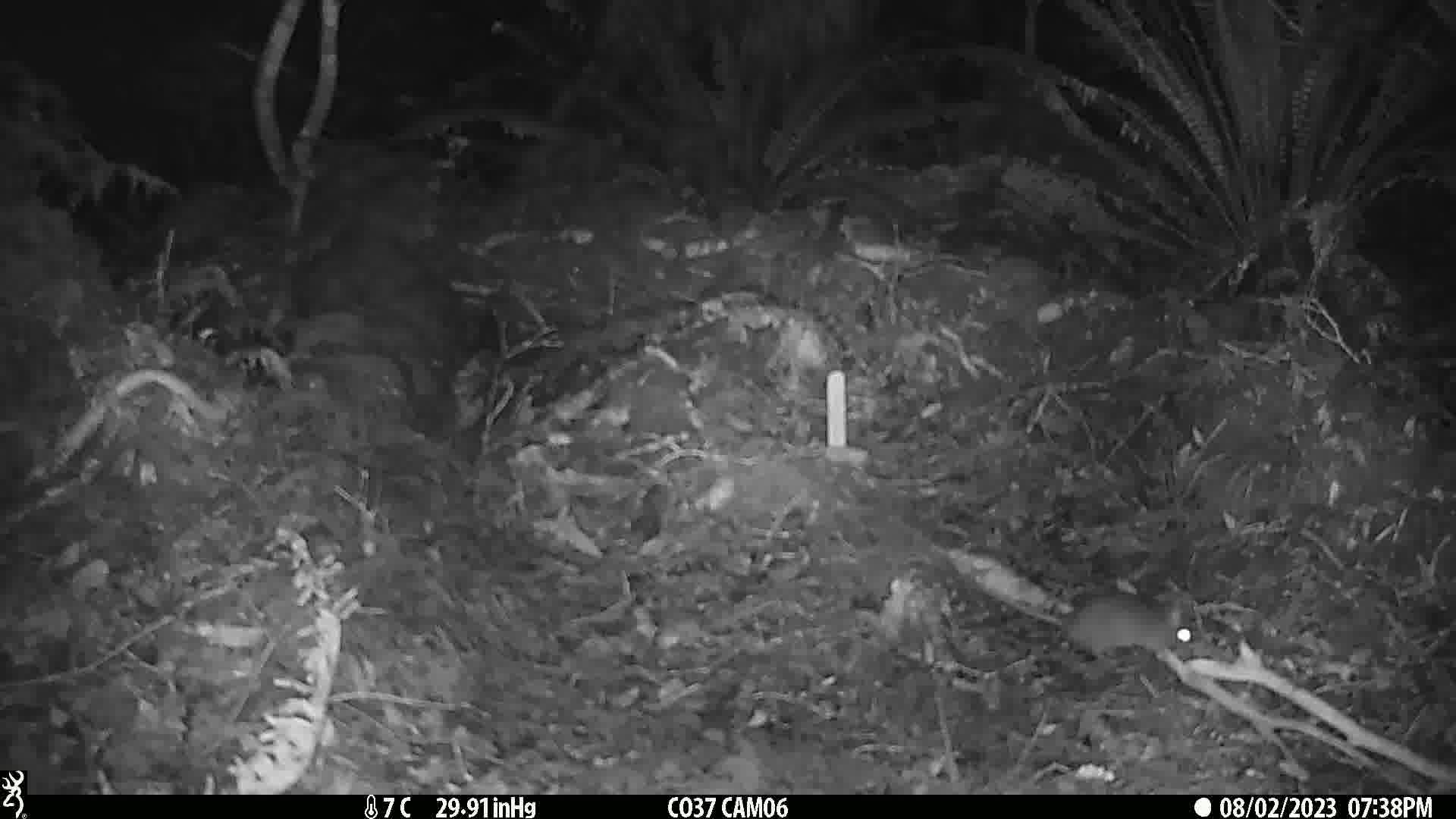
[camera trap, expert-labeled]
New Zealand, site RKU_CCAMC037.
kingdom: Animalia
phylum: Chordata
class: Mammalia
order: Rodentia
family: Muridae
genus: Rattus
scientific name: Rattus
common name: rat